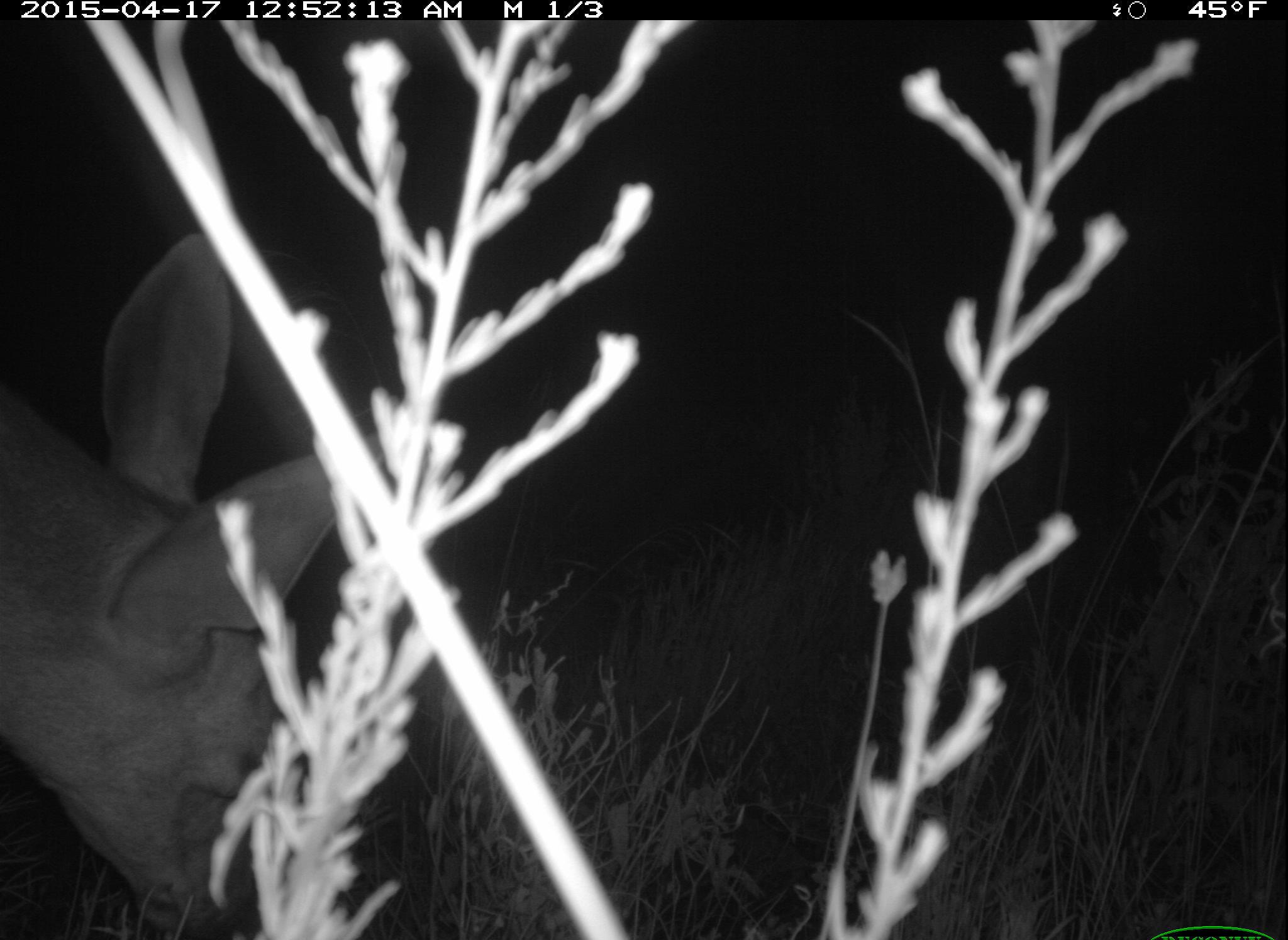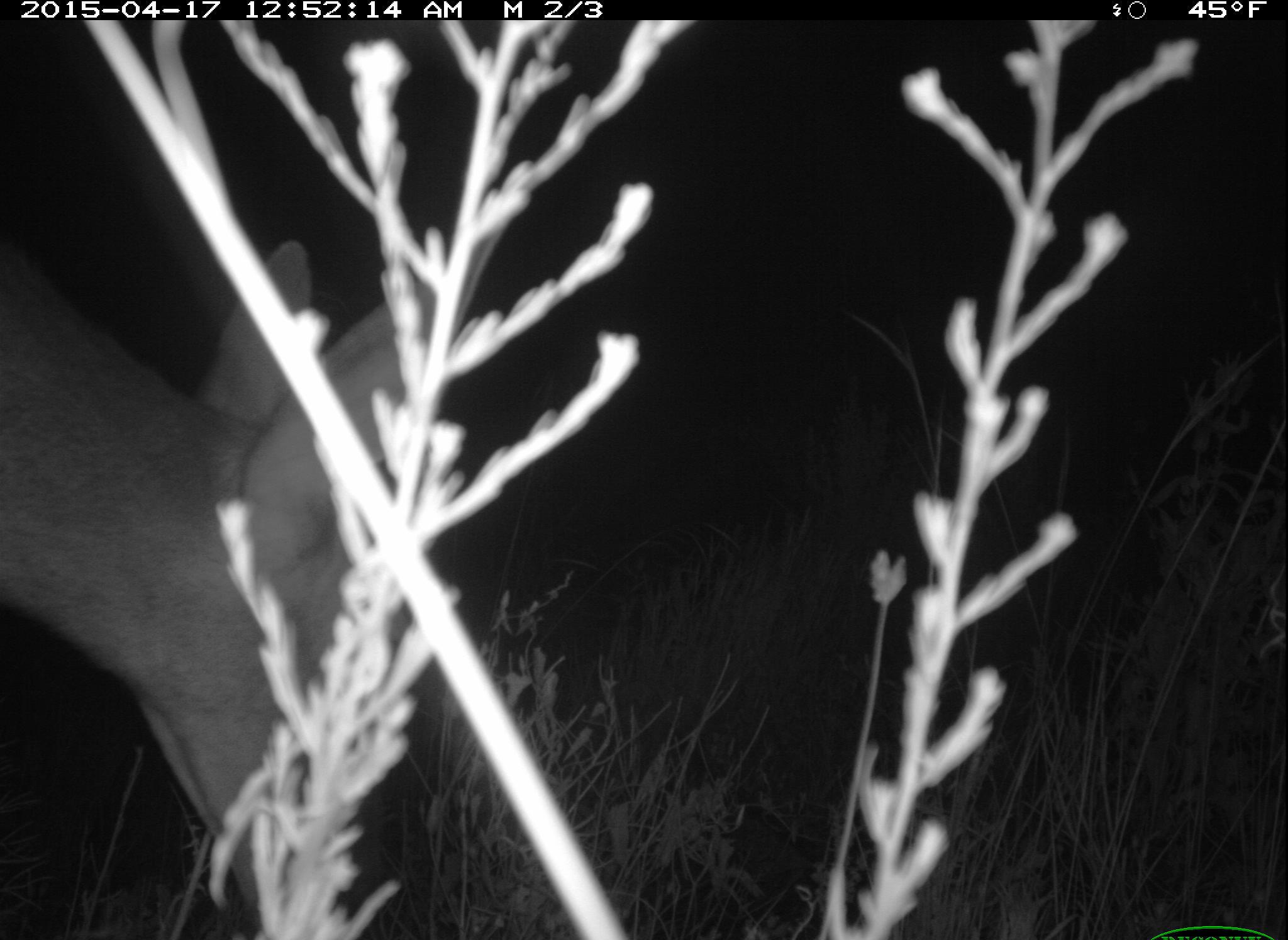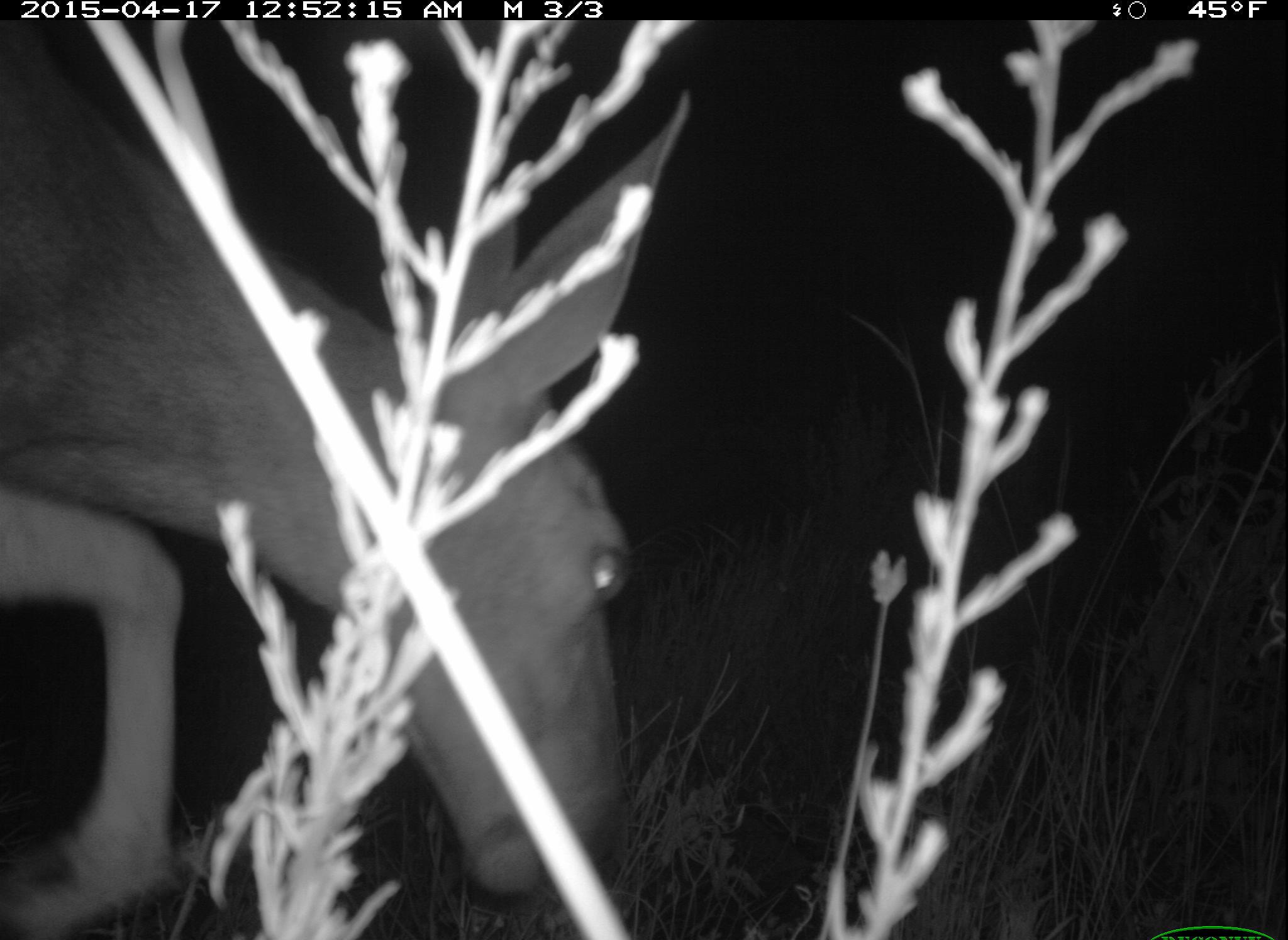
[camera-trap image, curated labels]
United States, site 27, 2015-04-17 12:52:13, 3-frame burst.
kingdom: Animalia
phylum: Chordata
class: Mammalia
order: Artiodactyla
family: Cervidae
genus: Odocoileus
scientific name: Odocoileus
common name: deer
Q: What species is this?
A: Deer (Odocoileus).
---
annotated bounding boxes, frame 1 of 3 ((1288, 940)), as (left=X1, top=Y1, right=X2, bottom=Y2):
deer: (left=0, top=231, right=418, bottom=940)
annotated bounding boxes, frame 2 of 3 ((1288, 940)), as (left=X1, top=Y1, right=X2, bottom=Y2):
deer: (left=0, top=210, right=520, bottom=940)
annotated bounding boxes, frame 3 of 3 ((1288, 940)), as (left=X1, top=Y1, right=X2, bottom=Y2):
deer: (left=1, top=29, right=690, bottom=940)